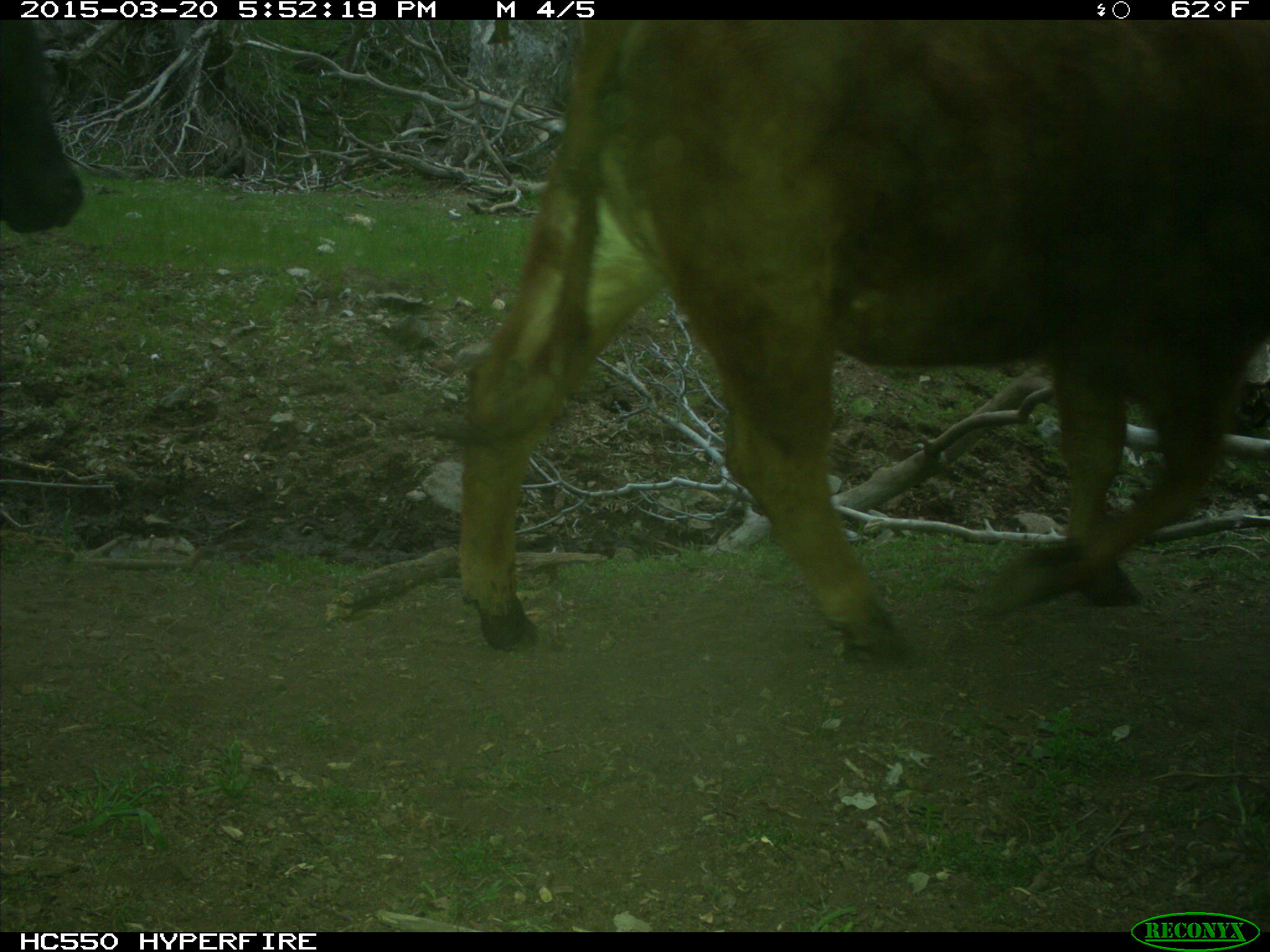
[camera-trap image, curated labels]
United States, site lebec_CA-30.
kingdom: Animalia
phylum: Chordata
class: Mammalia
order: Artiodactyla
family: Bovidae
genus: Bos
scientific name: Bos taurus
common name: domestic cow